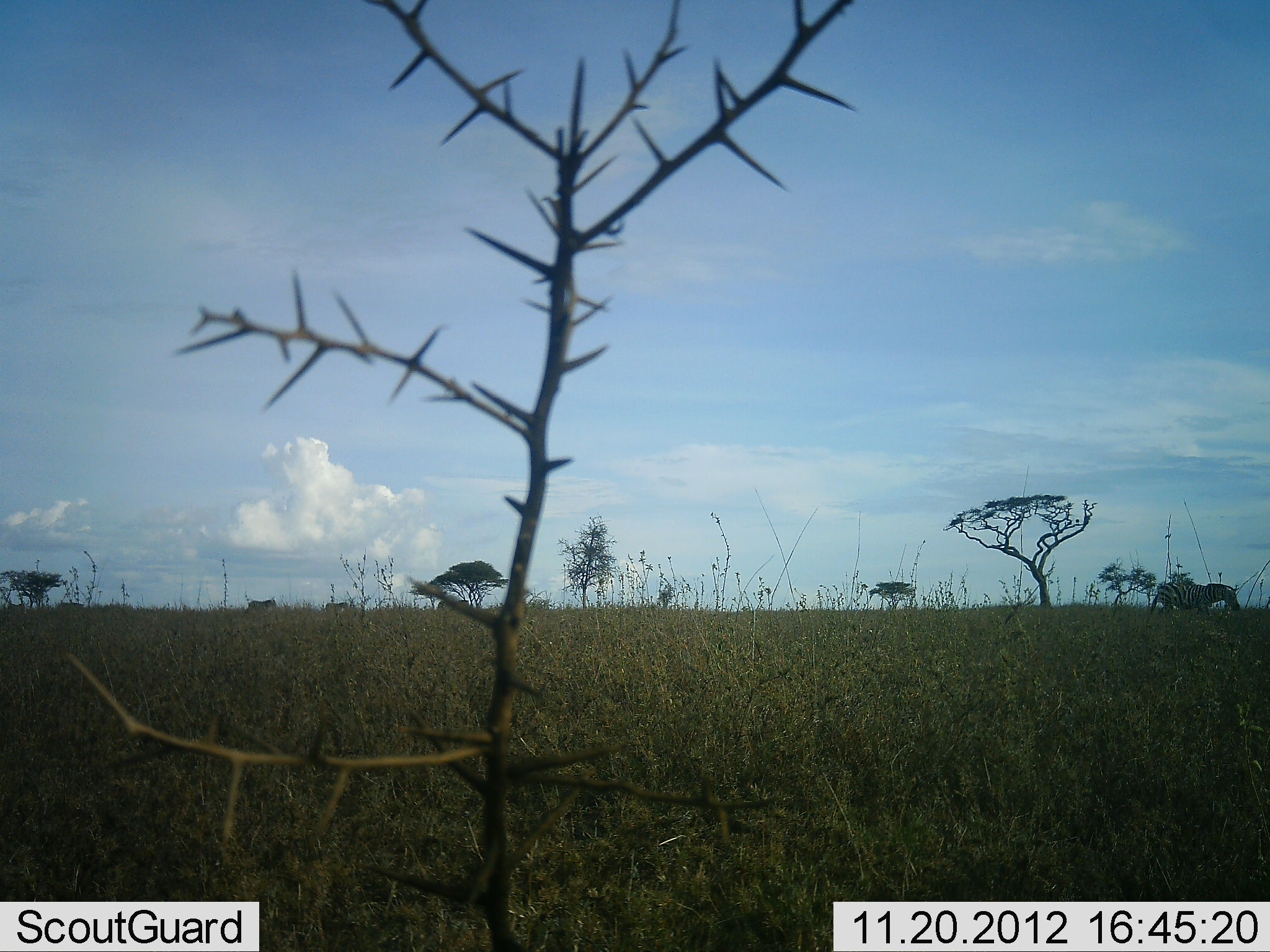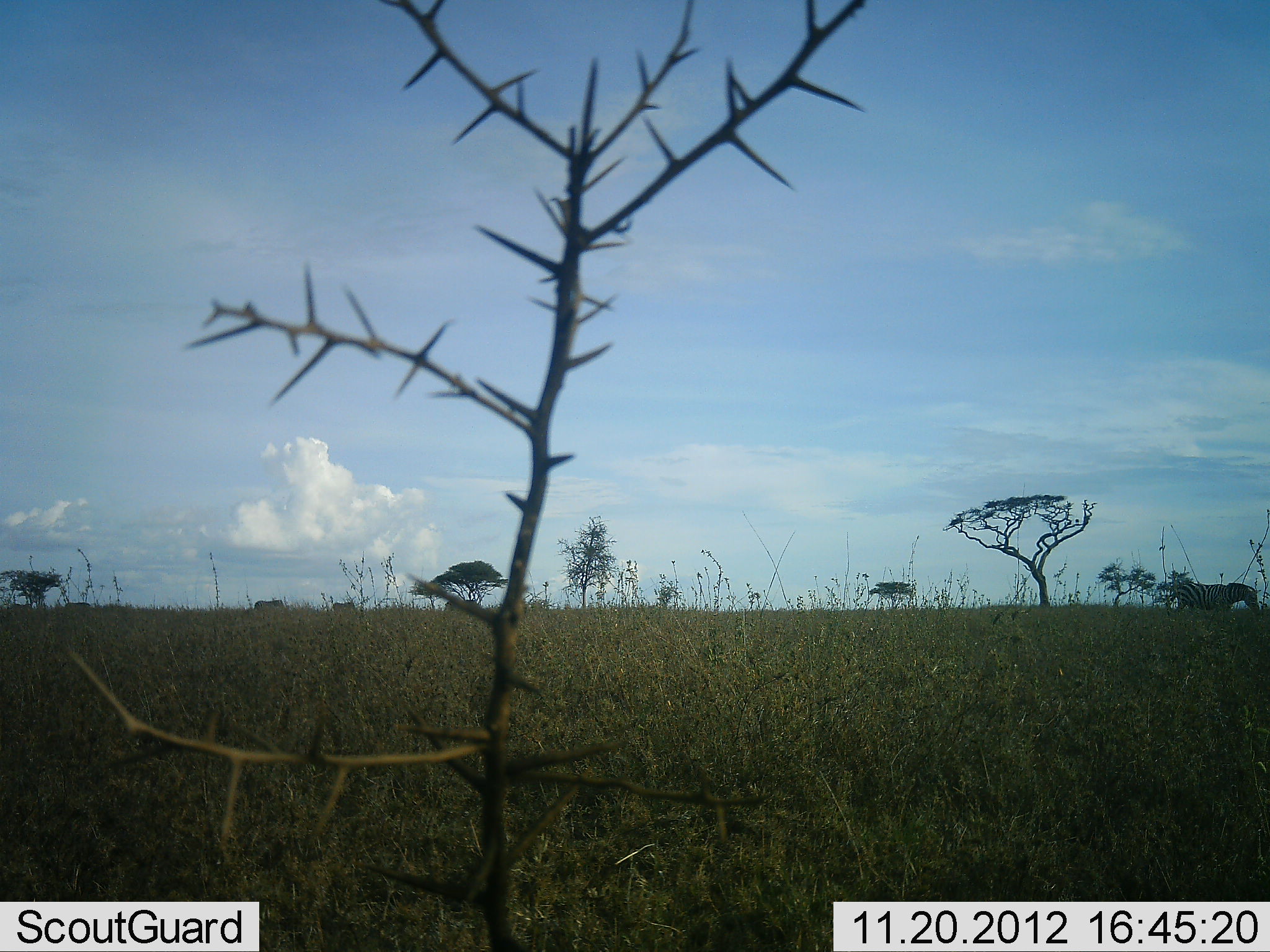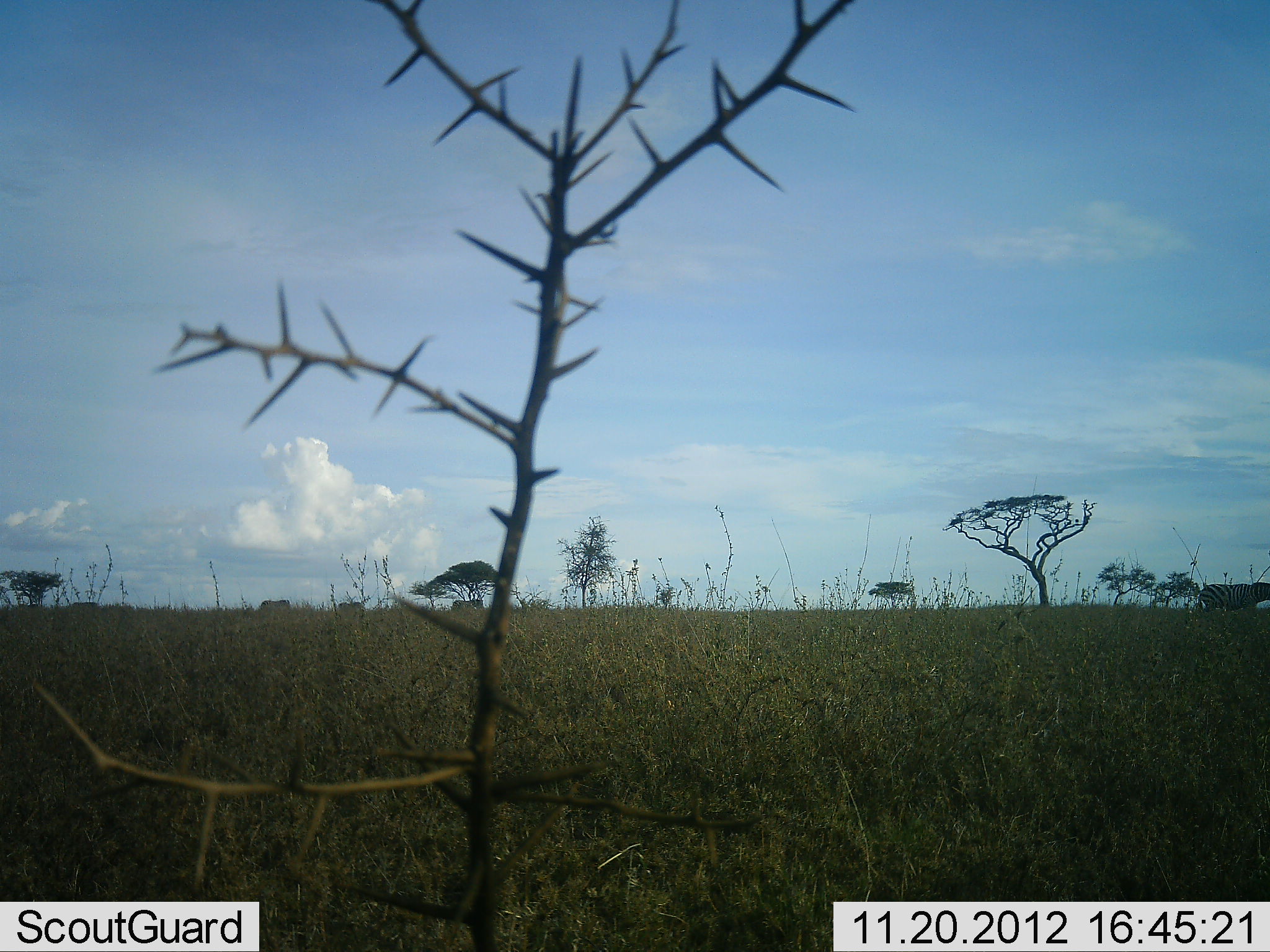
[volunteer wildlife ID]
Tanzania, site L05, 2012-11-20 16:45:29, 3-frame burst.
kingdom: Animalia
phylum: Chordata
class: Mammalia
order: Perissodactyla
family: Equidae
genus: Equus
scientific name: Equus quagga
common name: plains zebra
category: zebra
Zebra (plains zebra) (Equus quagga), count 5. Behavior (volunteer vote fractions): standing 0%, resting 0%, moving 100%, interacting 0%. Young present (vote fraction): 0%. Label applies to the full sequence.